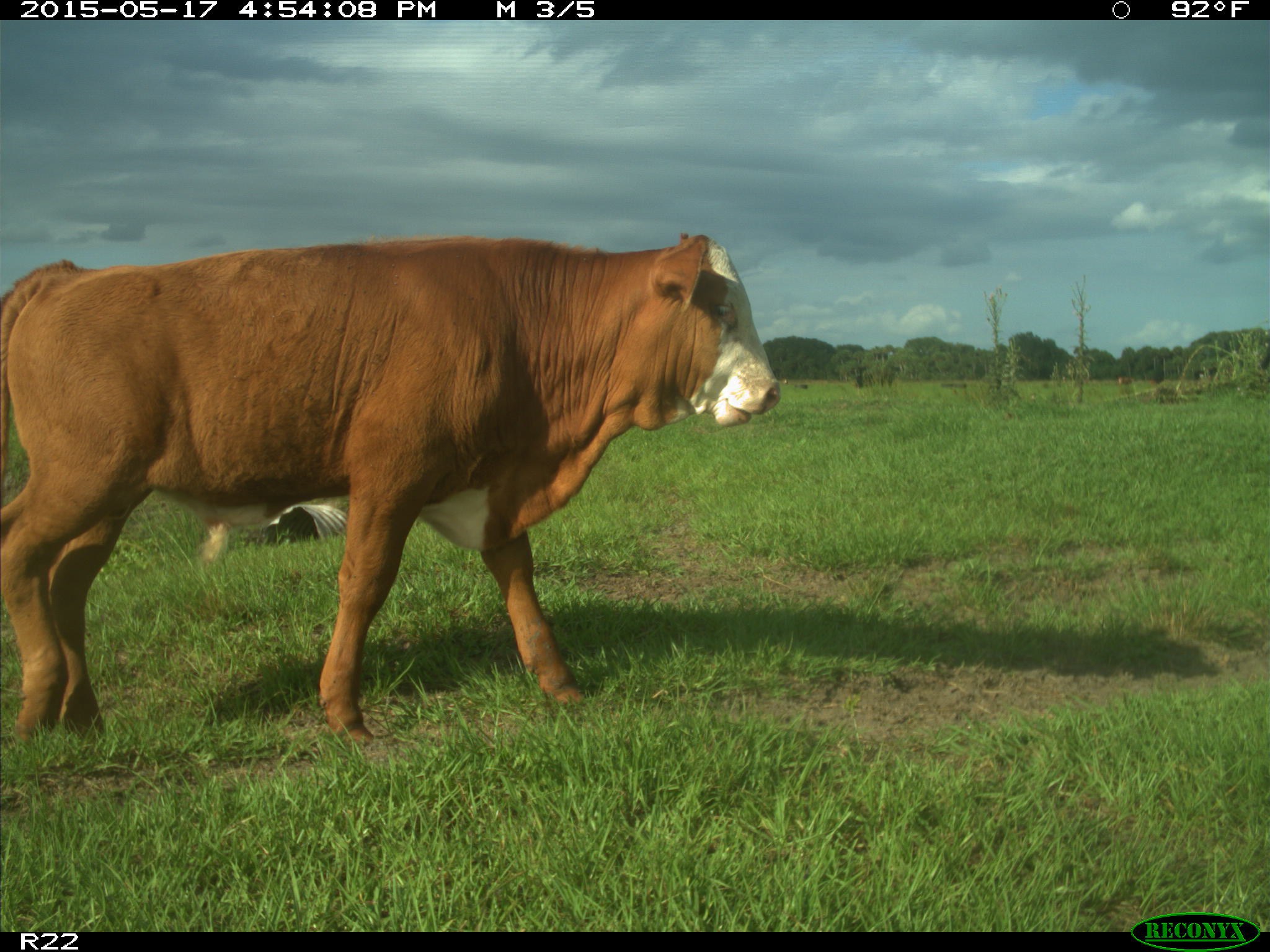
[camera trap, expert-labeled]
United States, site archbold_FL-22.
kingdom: Animalia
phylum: Chordata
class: Mammalia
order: Artiodactyla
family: Bovidae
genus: Bos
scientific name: Bos taurus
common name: domestic cow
Bos taurus (domestic cow).